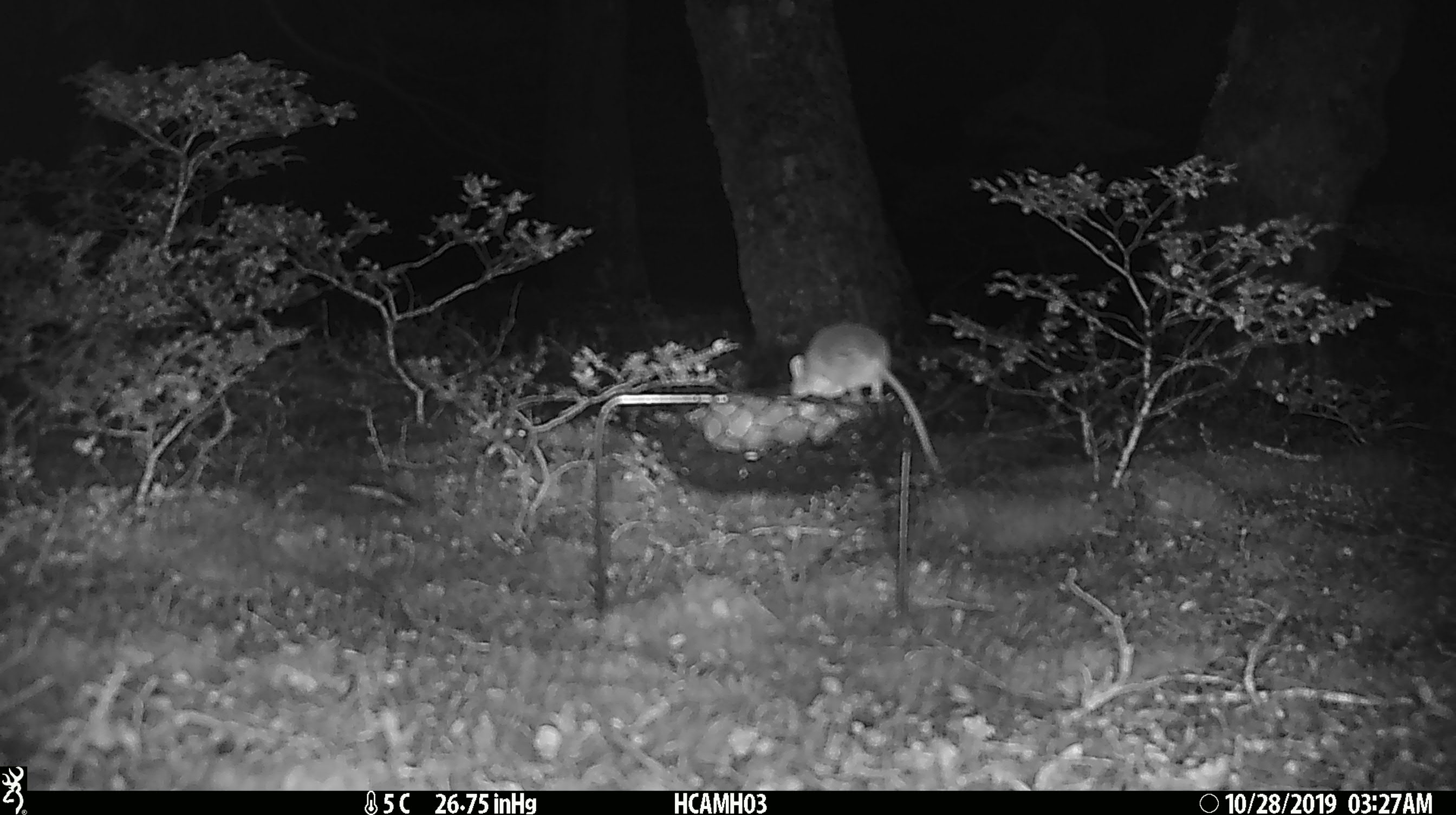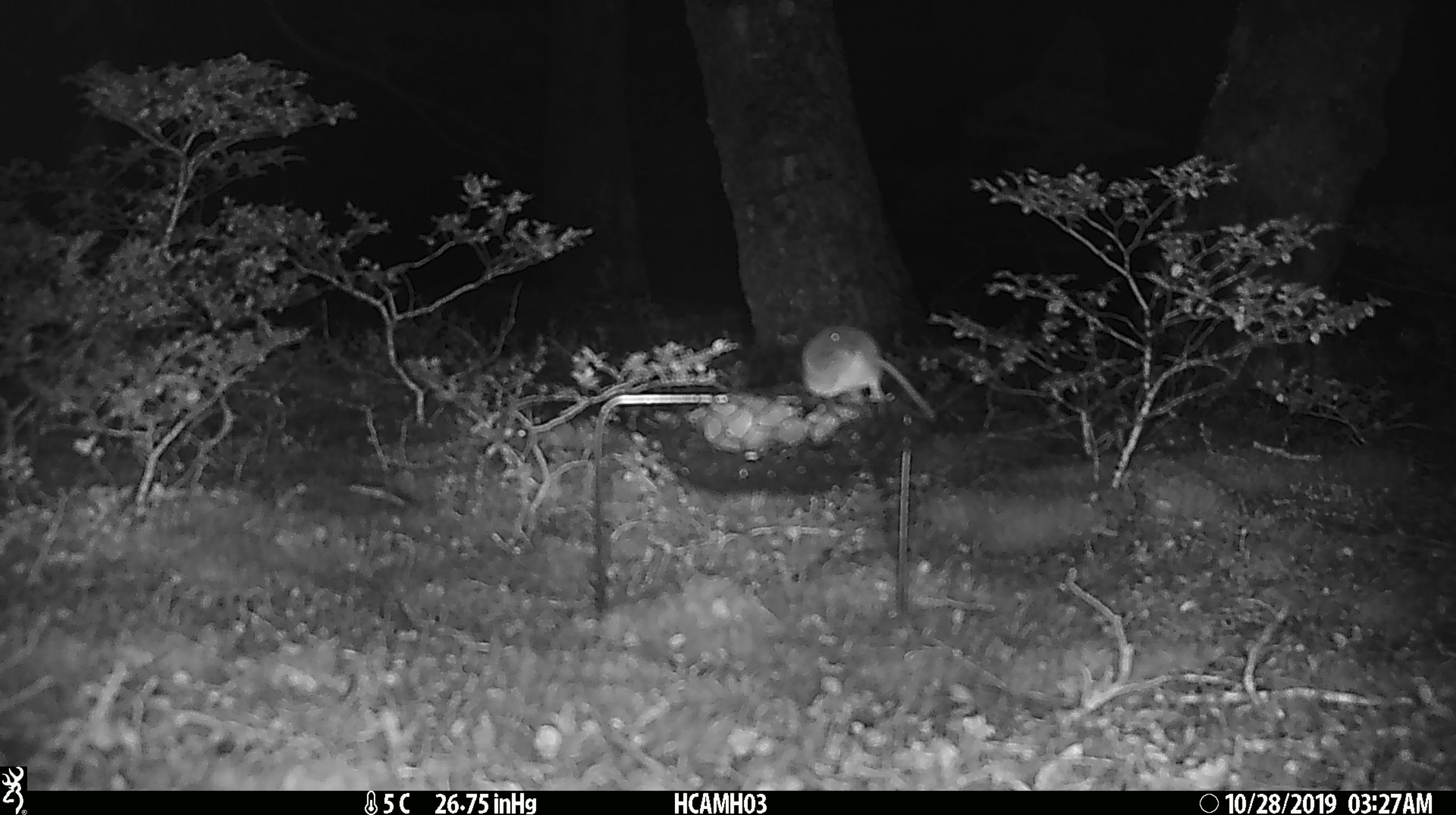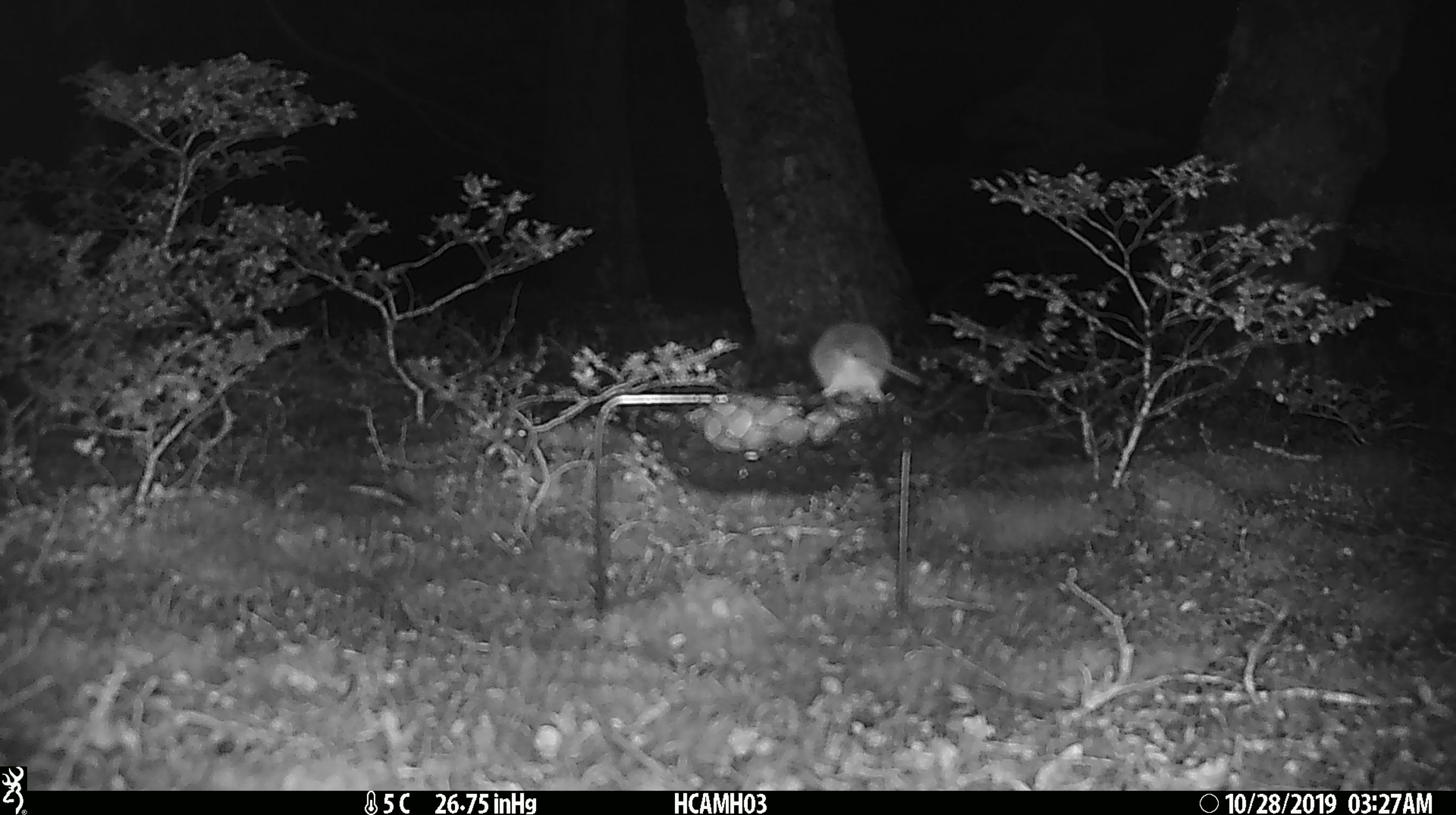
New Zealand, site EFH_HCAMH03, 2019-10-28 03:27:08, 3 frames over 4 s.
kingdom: Animalia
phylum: Chordata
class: Mammalia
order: Rodentia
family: Muridae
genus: Mus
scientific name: Mus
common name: mouse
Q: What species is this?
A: Mouse (Mus).